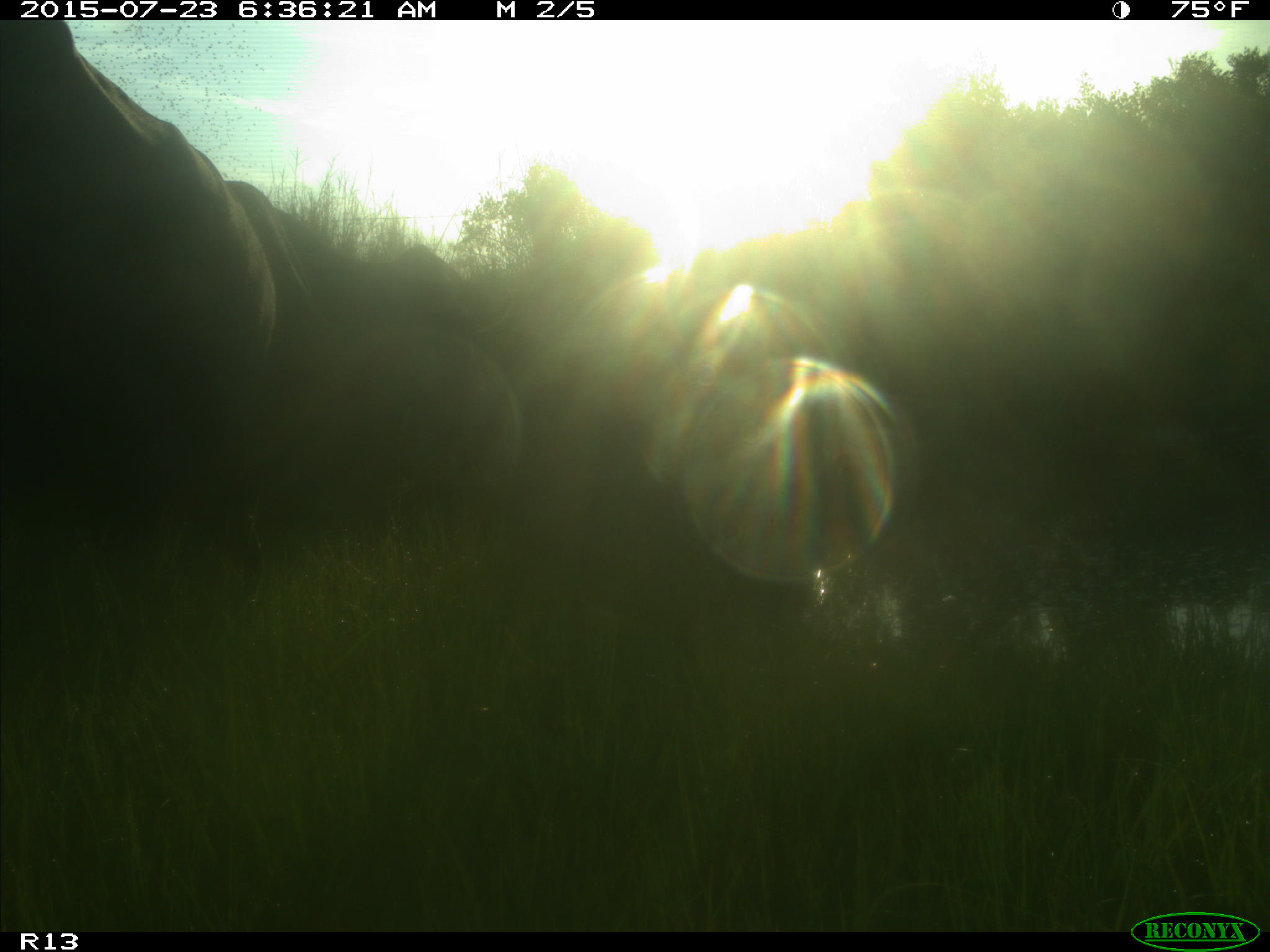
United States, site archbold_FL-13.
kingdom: Animalia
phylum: Chordata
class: Mammalia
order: Artiodactyla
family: Bovidae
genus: Bos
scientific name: Bos taurus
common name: domestic cow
Bos taurus (domestic cow).